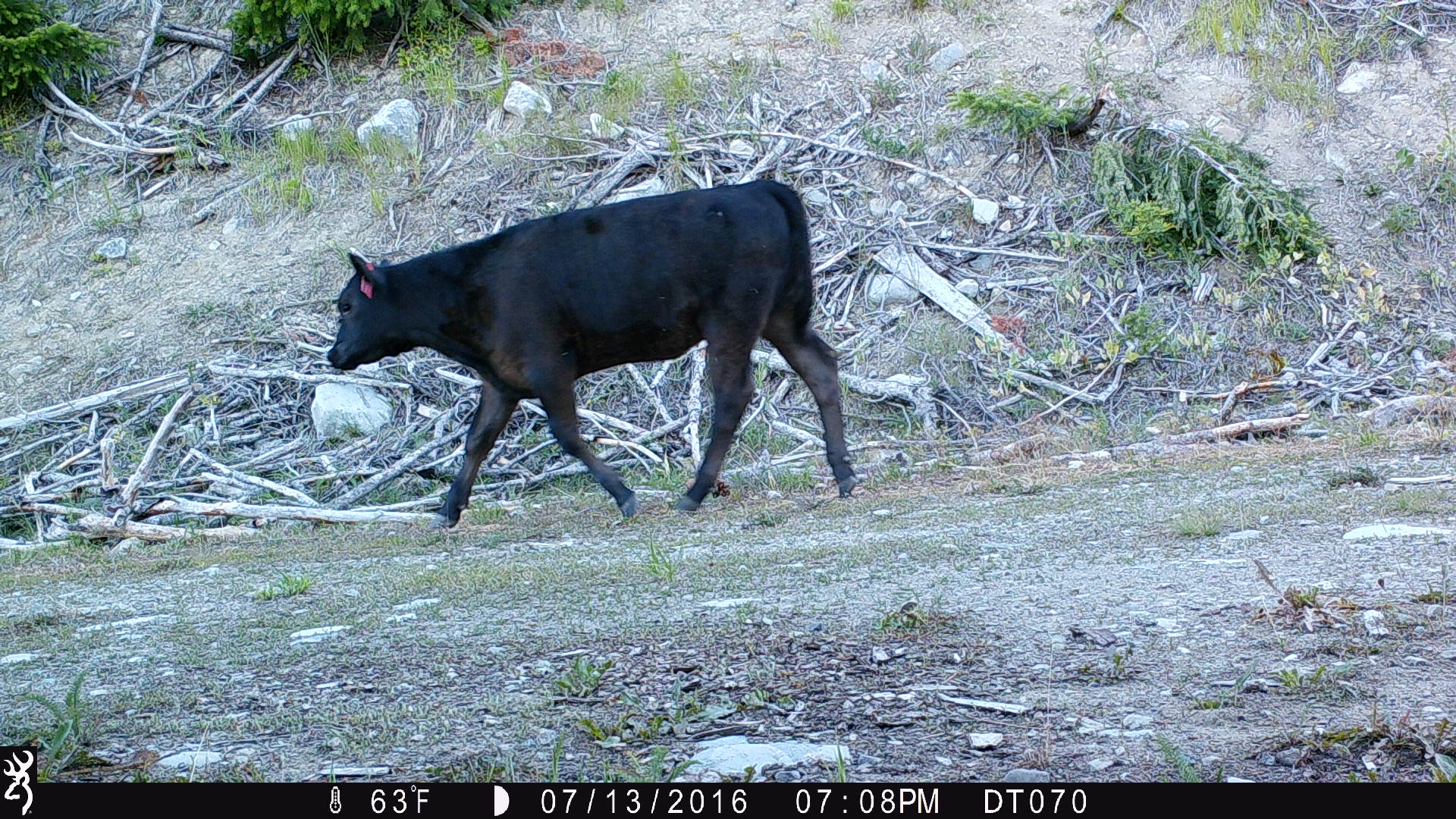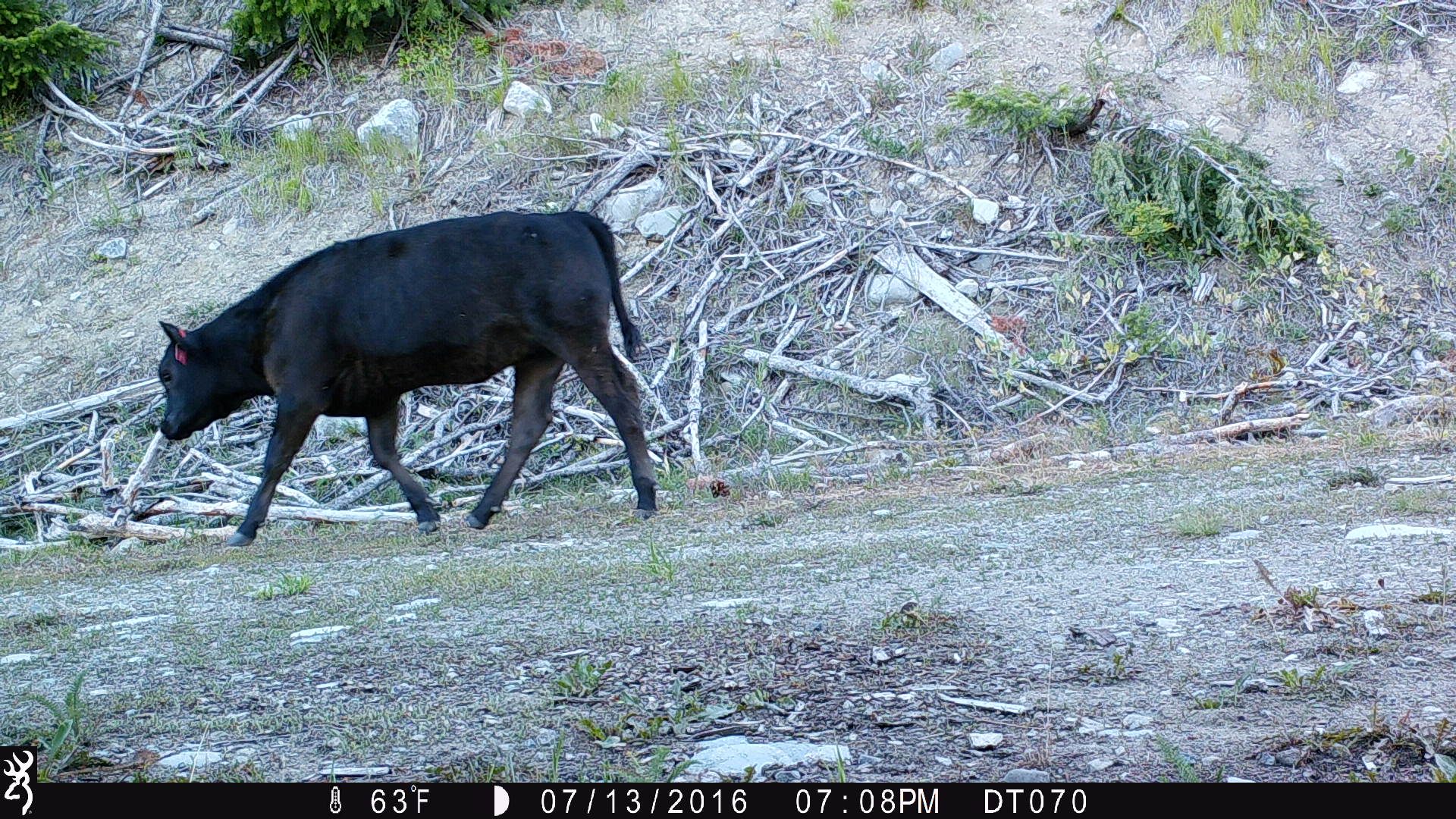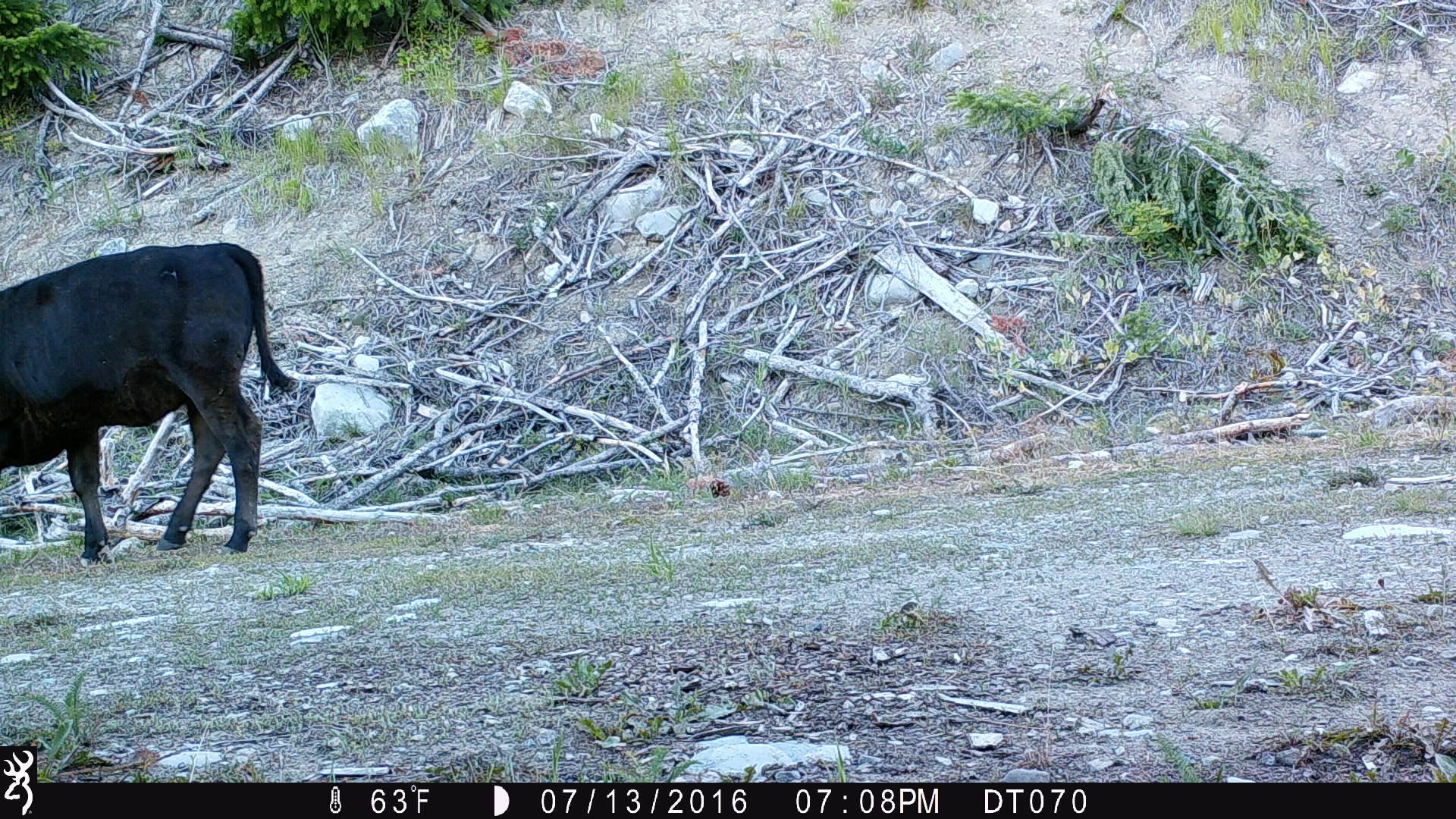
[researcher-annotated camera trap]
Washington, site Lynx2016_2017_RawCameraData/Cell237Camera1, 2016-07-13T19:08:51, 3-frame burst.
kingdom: Animalia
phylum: Chordata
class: Mammalia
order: Artiodactyla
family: Bovidae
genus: Bos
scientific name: Bos taurus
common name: domestic cattle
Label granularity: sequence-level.